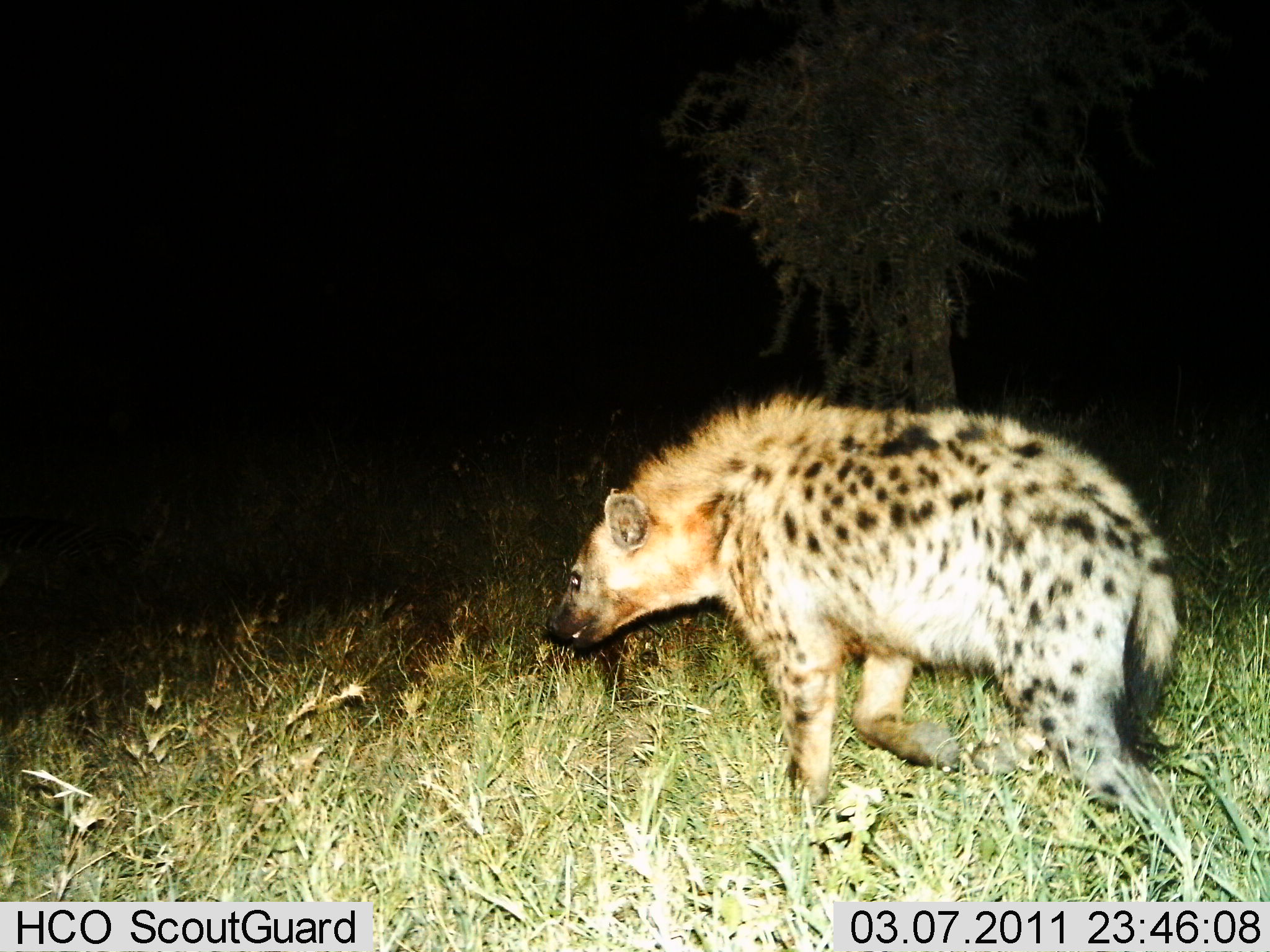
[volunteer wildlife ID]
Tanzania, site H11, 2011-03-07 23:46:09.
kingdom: Animalia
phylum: Chordata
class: Mammalia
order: Carnivora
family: Hyaenidae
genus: Crocuta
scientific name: Crocuta crocuta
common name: spotted hyena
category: hyenaspotted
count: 1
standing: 0%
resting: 0%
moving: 100%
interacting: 0%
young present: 0%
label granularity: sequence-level